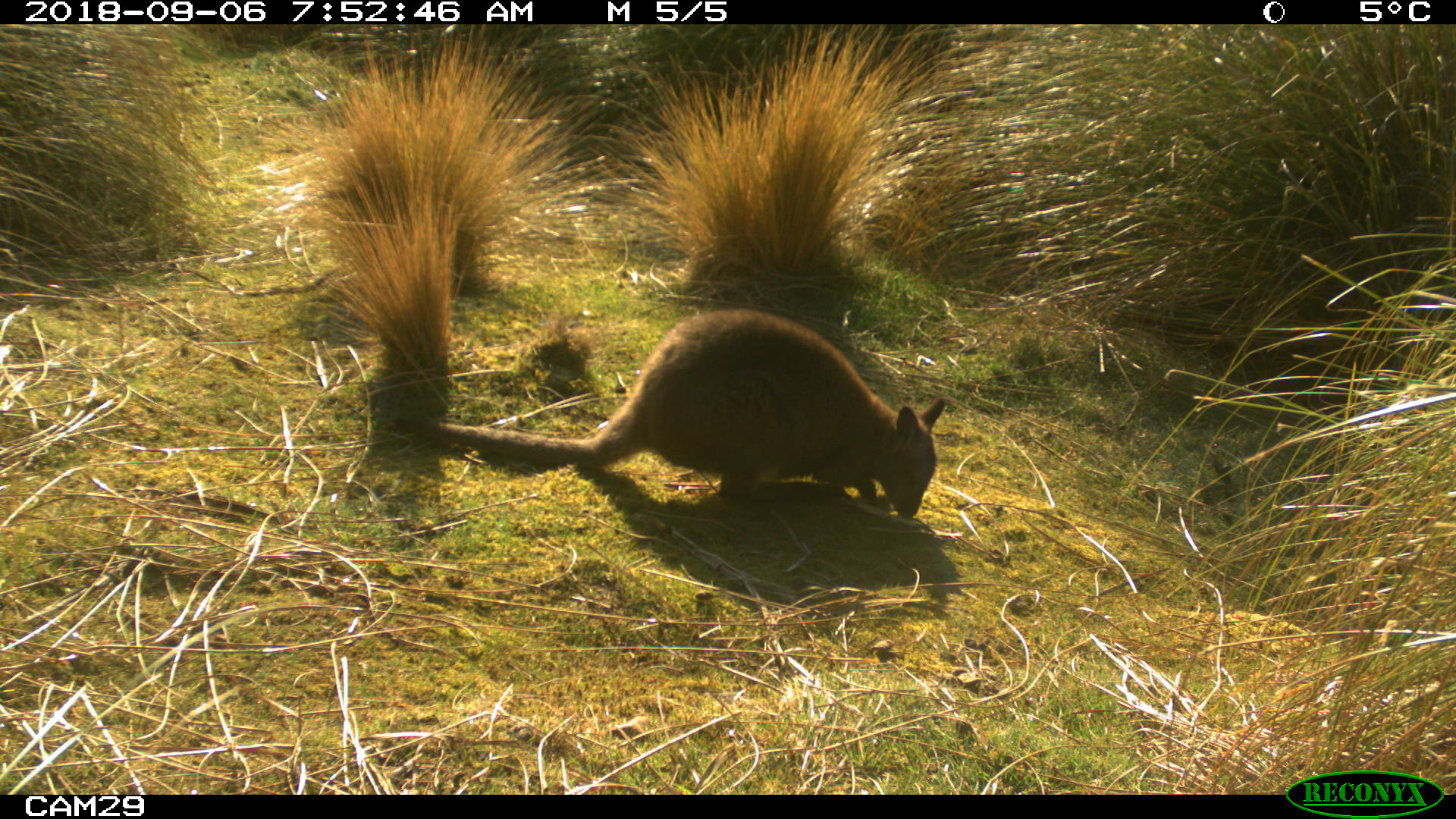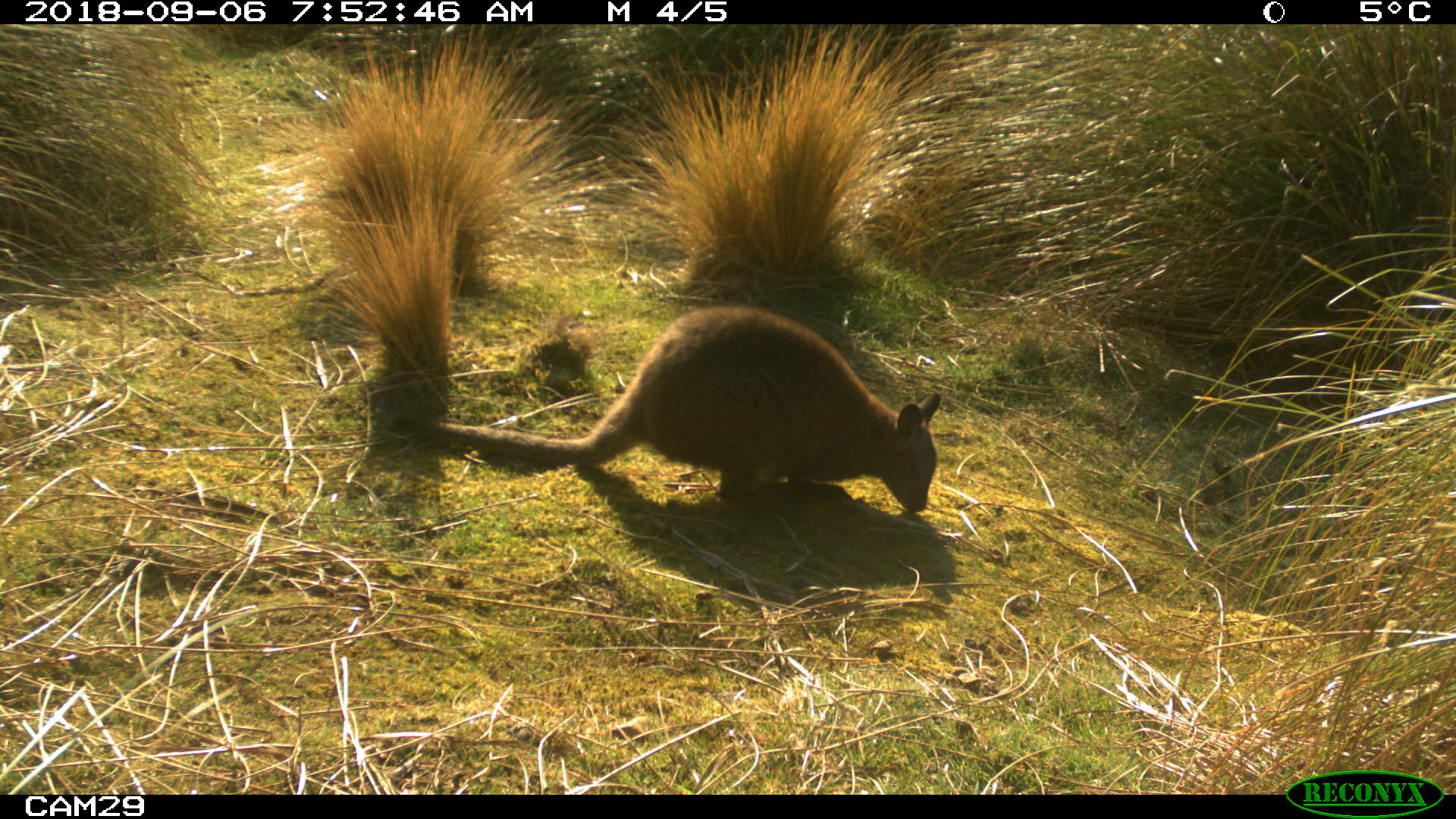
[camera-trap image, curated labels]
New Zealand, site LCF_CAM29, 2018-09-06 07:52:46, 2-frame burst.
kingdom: Animalia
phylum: Chordata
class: Mammalia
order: Diprotodontia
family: Macropodidae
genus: Notamacropus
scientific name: Notamacropus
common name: wallaby